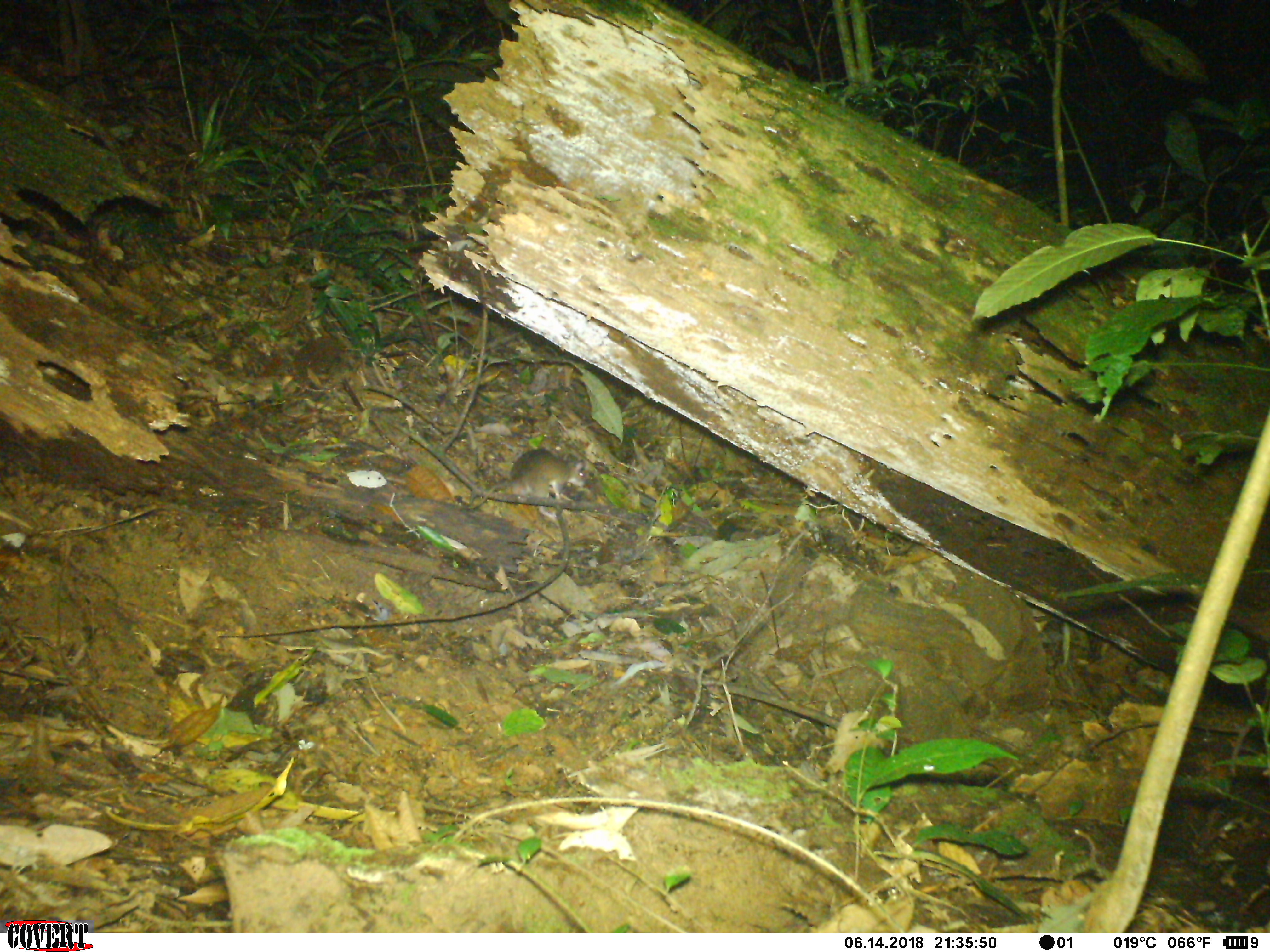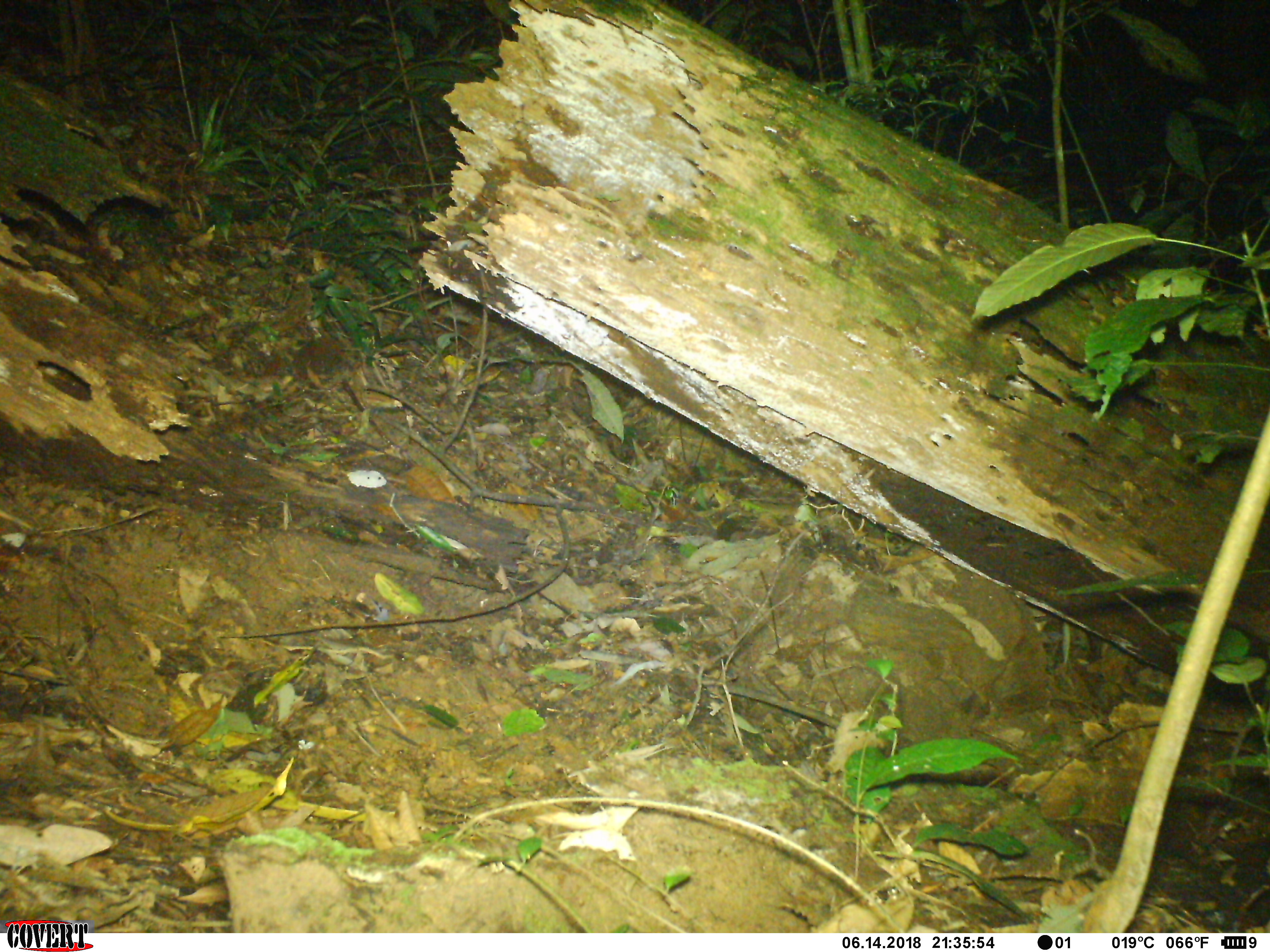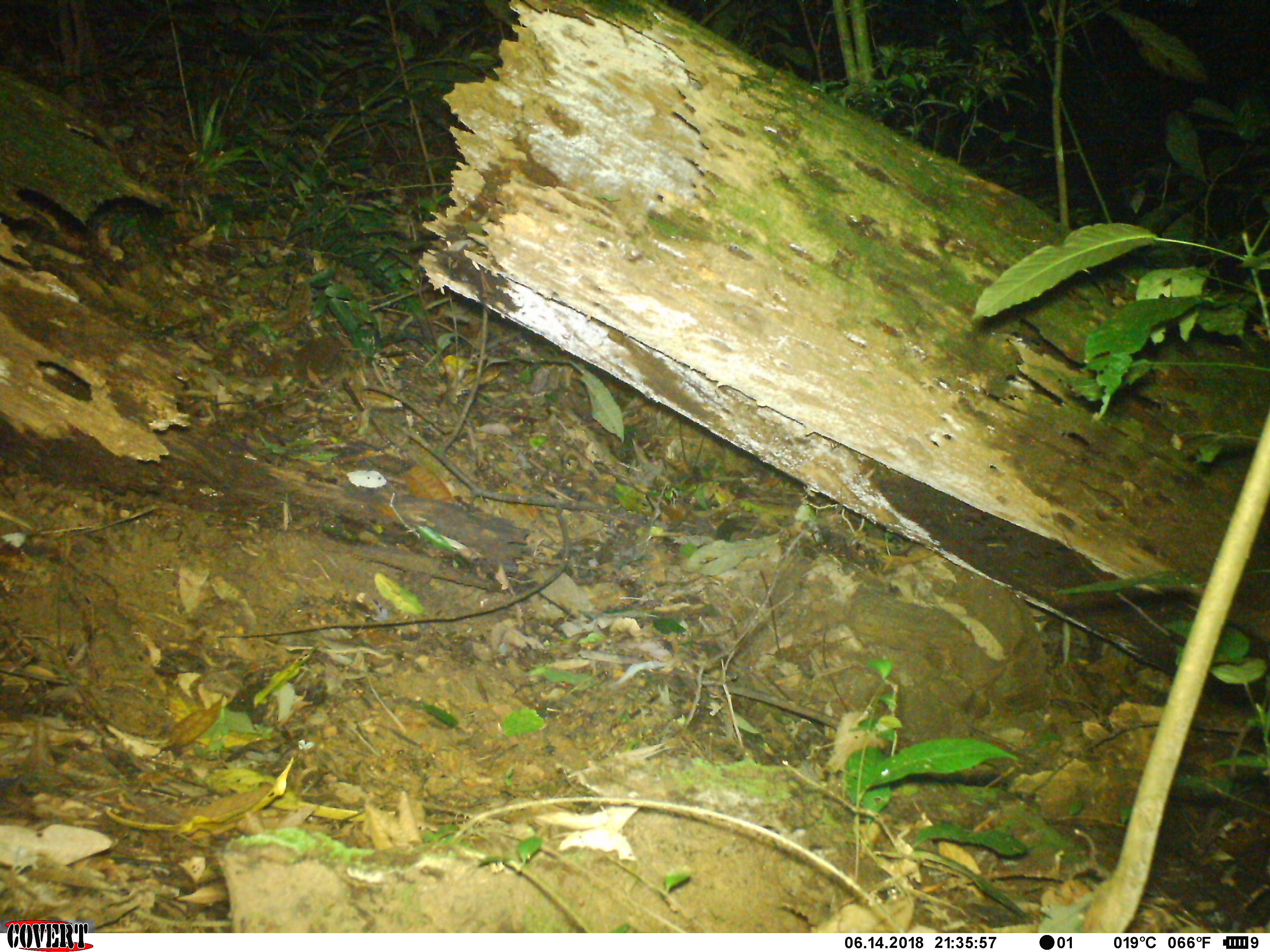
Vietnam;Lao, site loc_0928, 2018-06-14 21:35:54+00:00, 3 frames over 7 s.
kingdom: Animalia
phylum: Chordata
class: Mammalia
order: Rodentia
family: Muridae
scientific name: Muridae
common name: old-world mice and rats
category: unidentified murid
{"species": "unidentified murid (old-world mice and rats) (Muridae)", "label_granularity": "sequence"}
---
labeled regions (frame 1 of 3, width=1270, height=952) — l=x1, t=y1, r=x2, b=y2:
unidentified murid: l=461, t=448, r=590, b=509